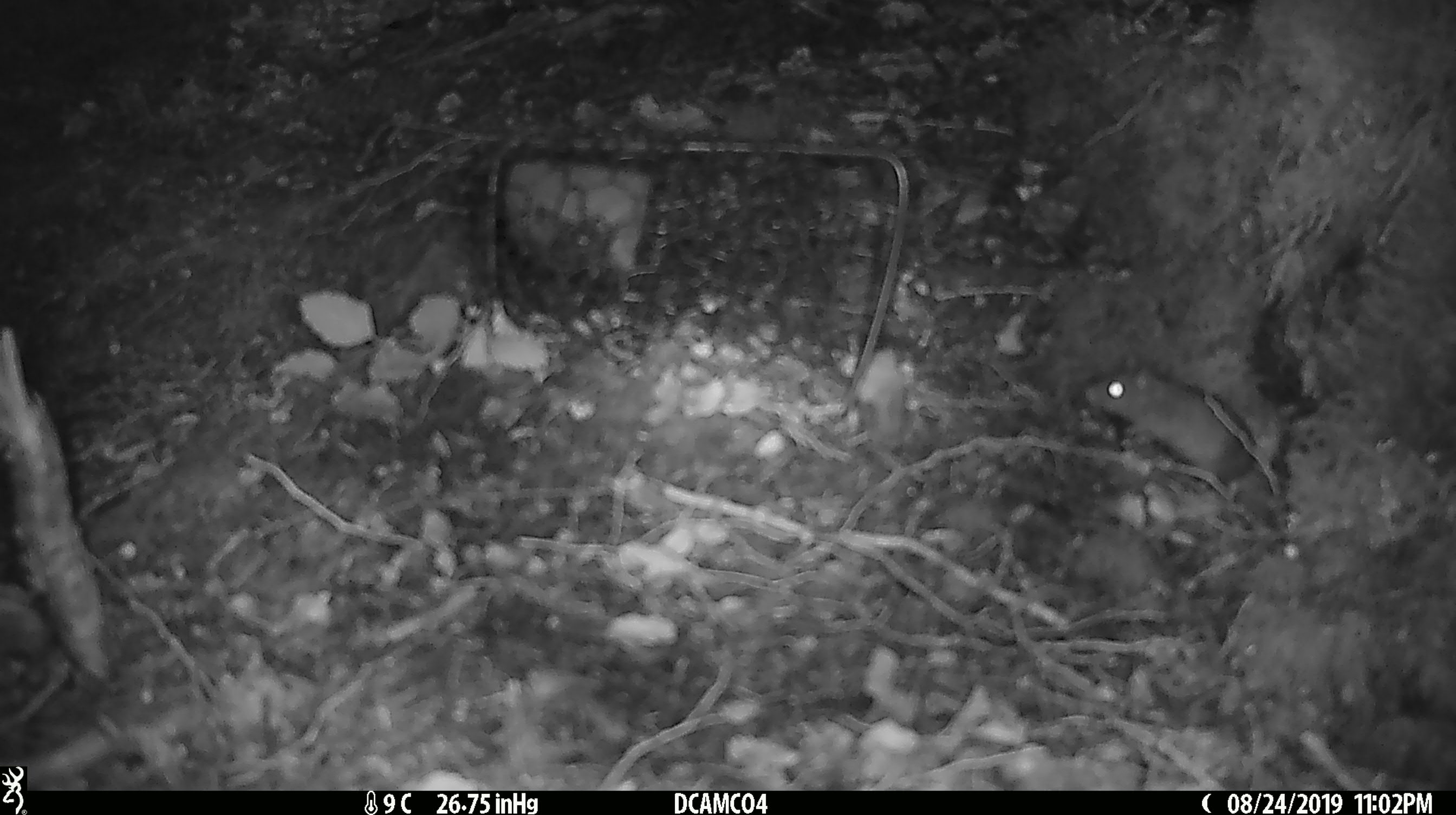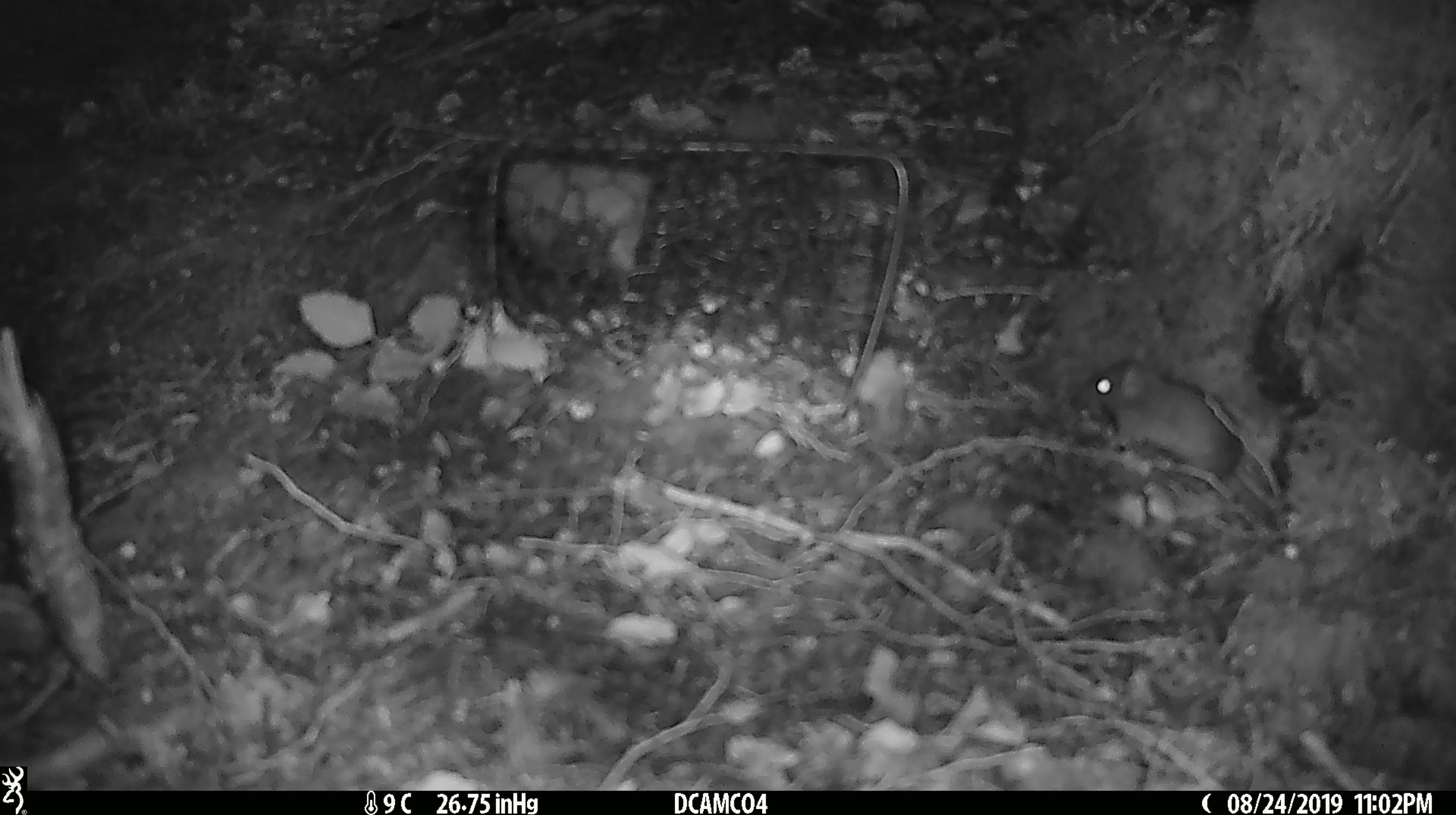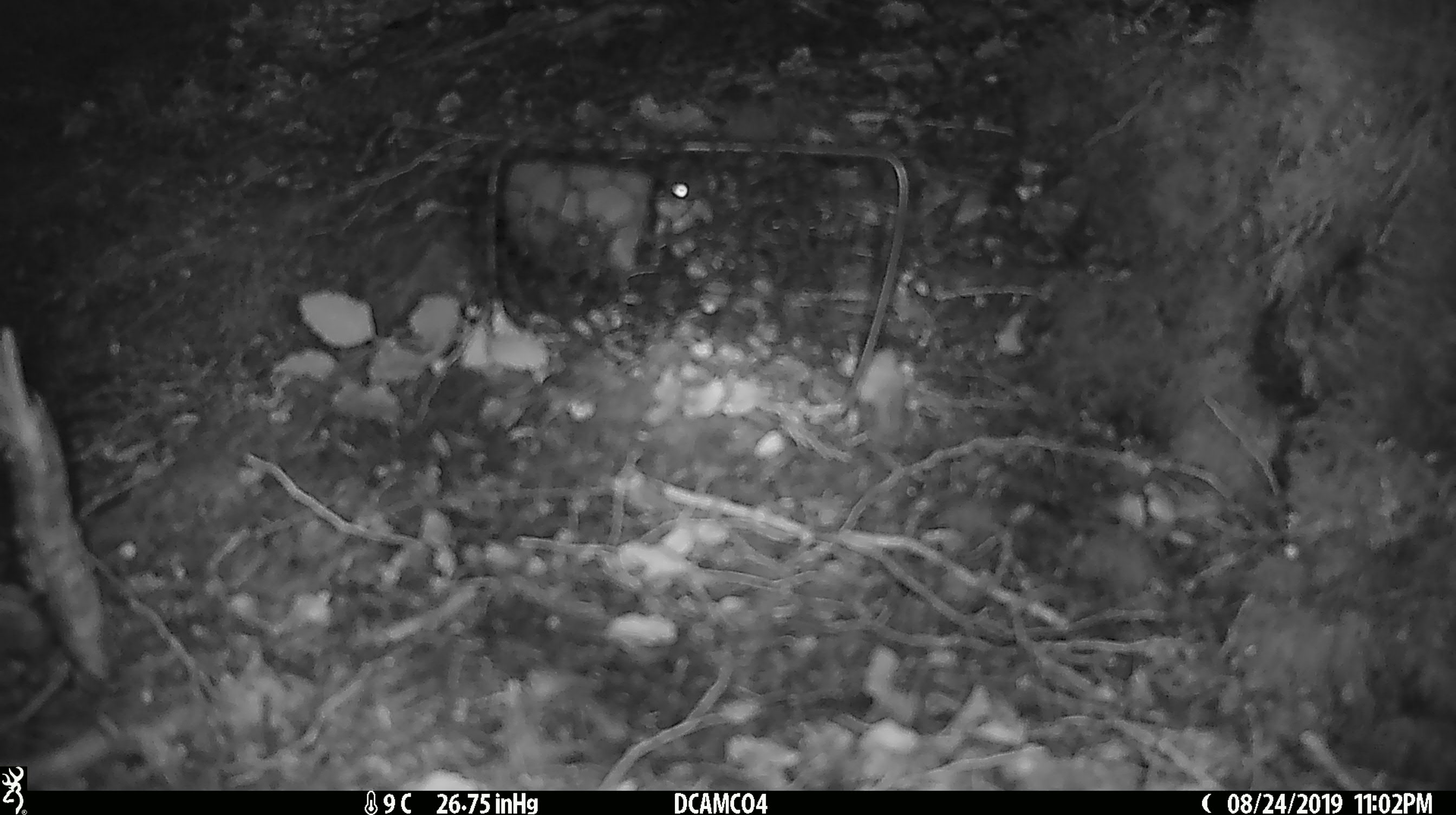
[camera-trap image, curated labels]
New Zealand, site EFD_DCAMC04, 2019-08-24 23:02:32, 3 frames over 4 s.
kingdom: Animalia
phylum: Chordata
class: Mammalia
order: Rodentia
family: Muridae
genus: Mus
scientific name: Mus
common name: mouse